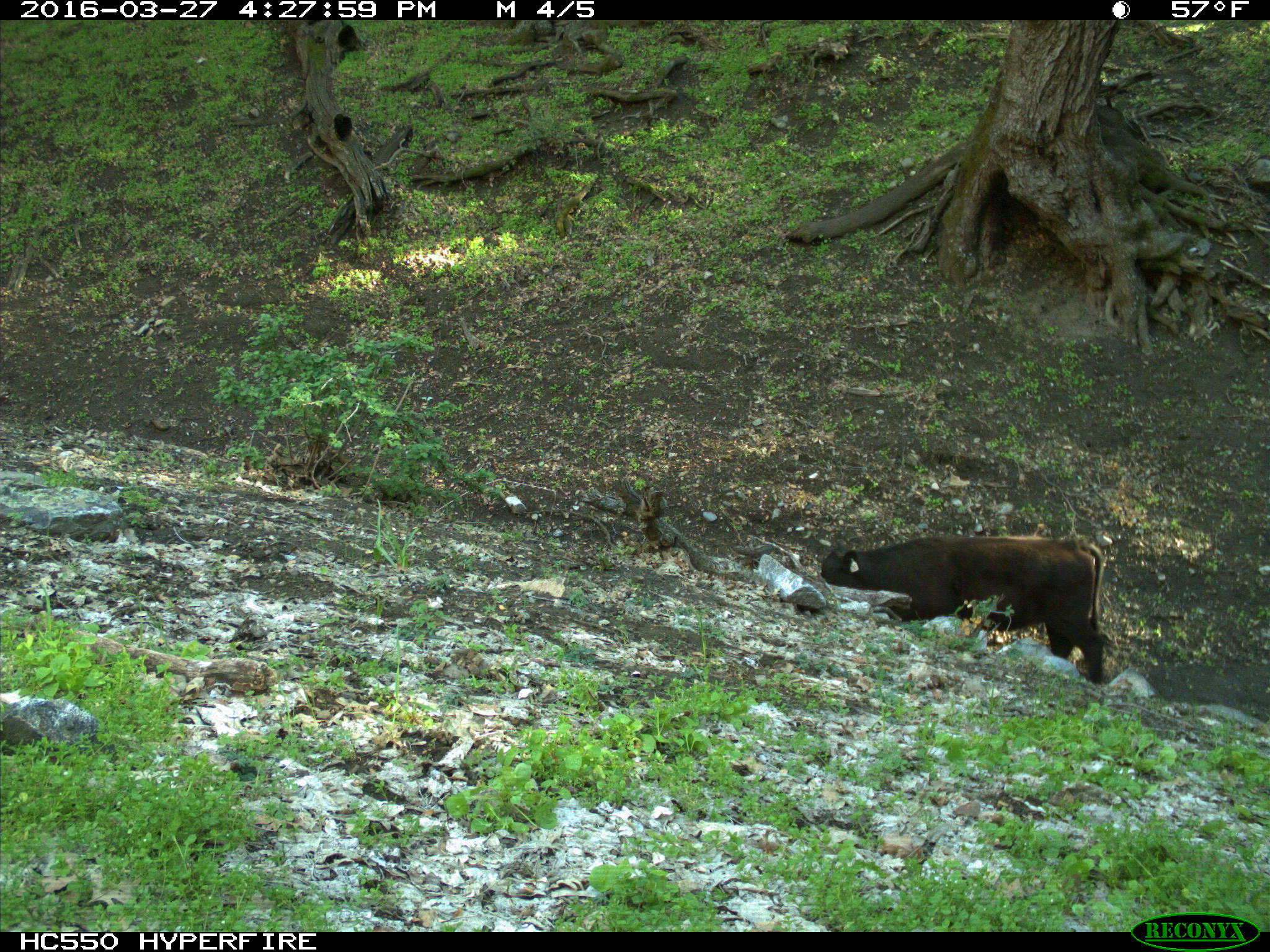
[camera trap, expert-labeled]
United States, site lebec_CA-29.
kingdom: Animalia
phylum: Chordata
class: Mammalia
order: Artiodactyla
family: Bovidae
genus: Bos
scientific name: Bos taurus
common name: domestic cow